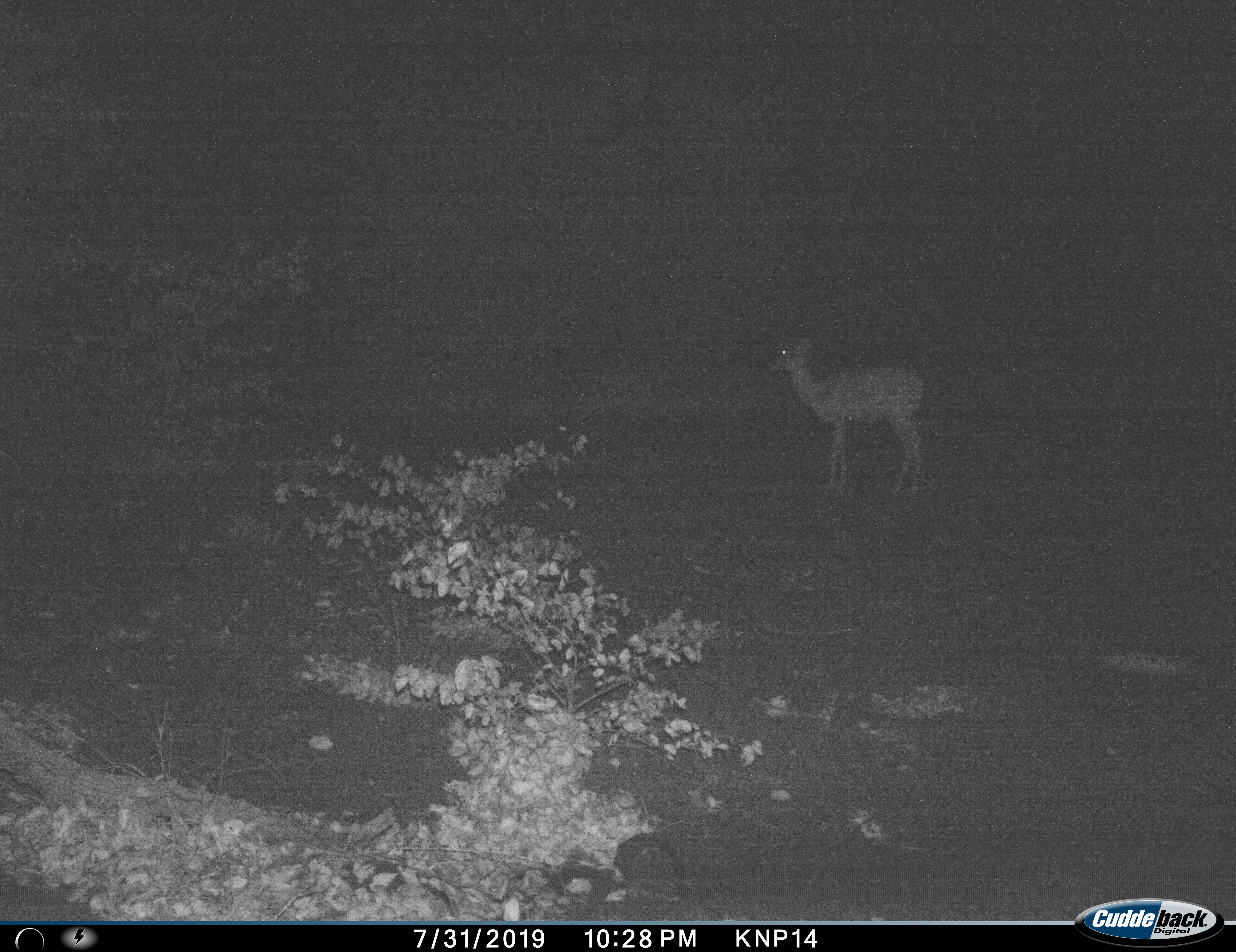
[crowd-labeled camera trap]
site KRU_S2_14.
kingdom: Animalia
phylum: Chordata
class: Mammalia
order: Artiodactyla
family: Bovidae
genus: Aepyceros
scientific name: Aepyceros melampus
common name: impala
Impala (Aepyceros melampus), count 1. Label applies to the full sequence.